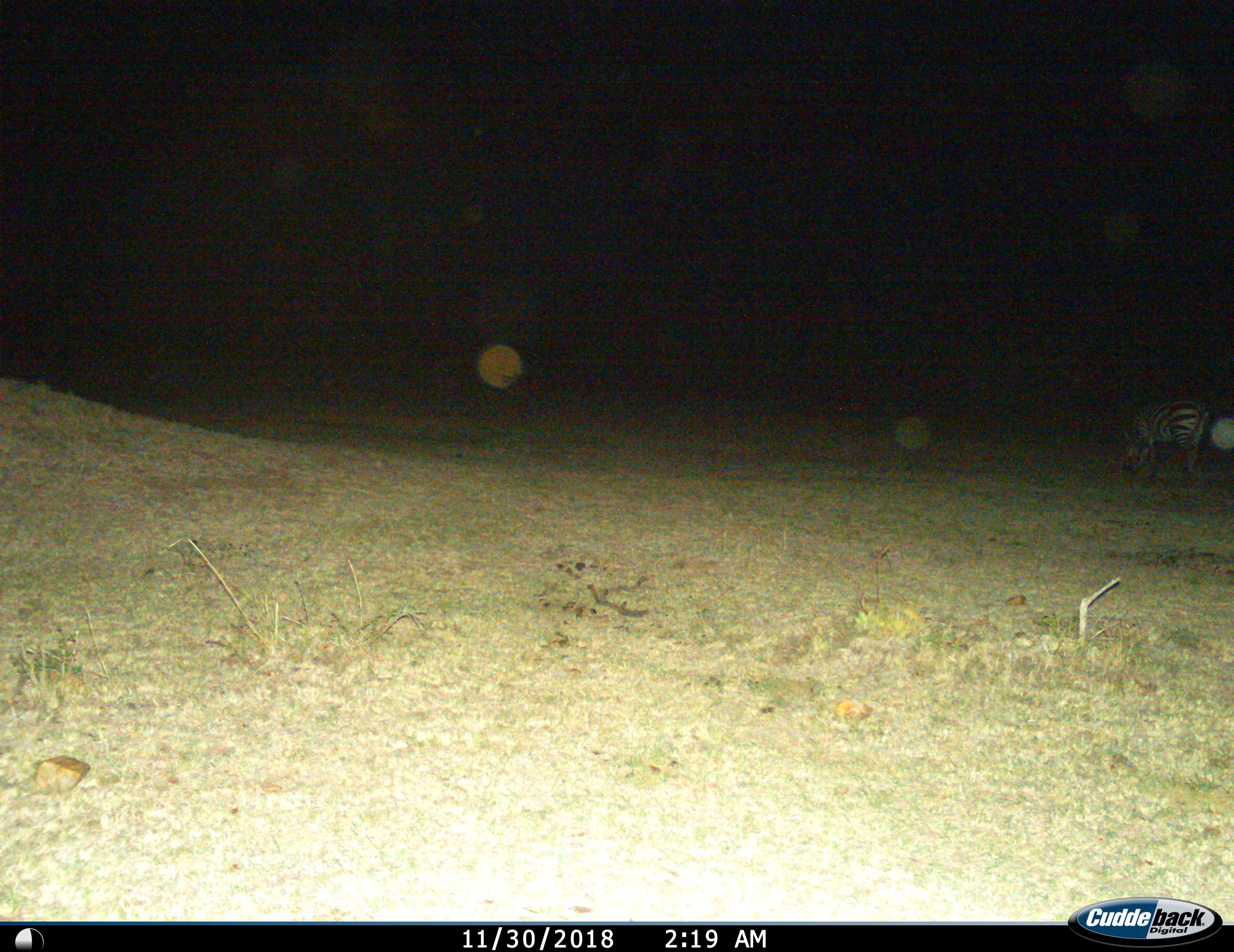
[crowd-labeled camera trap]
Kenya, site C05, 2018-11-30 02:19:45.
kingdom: Animalia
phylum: Chordata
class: Mammalia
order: Perissodactyla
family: Equidae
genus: Equus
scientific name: Equus quagga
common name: plains zebra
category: zebra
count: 1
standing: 38%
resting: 0%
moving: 12%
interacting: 0%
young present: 0%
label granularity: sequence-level